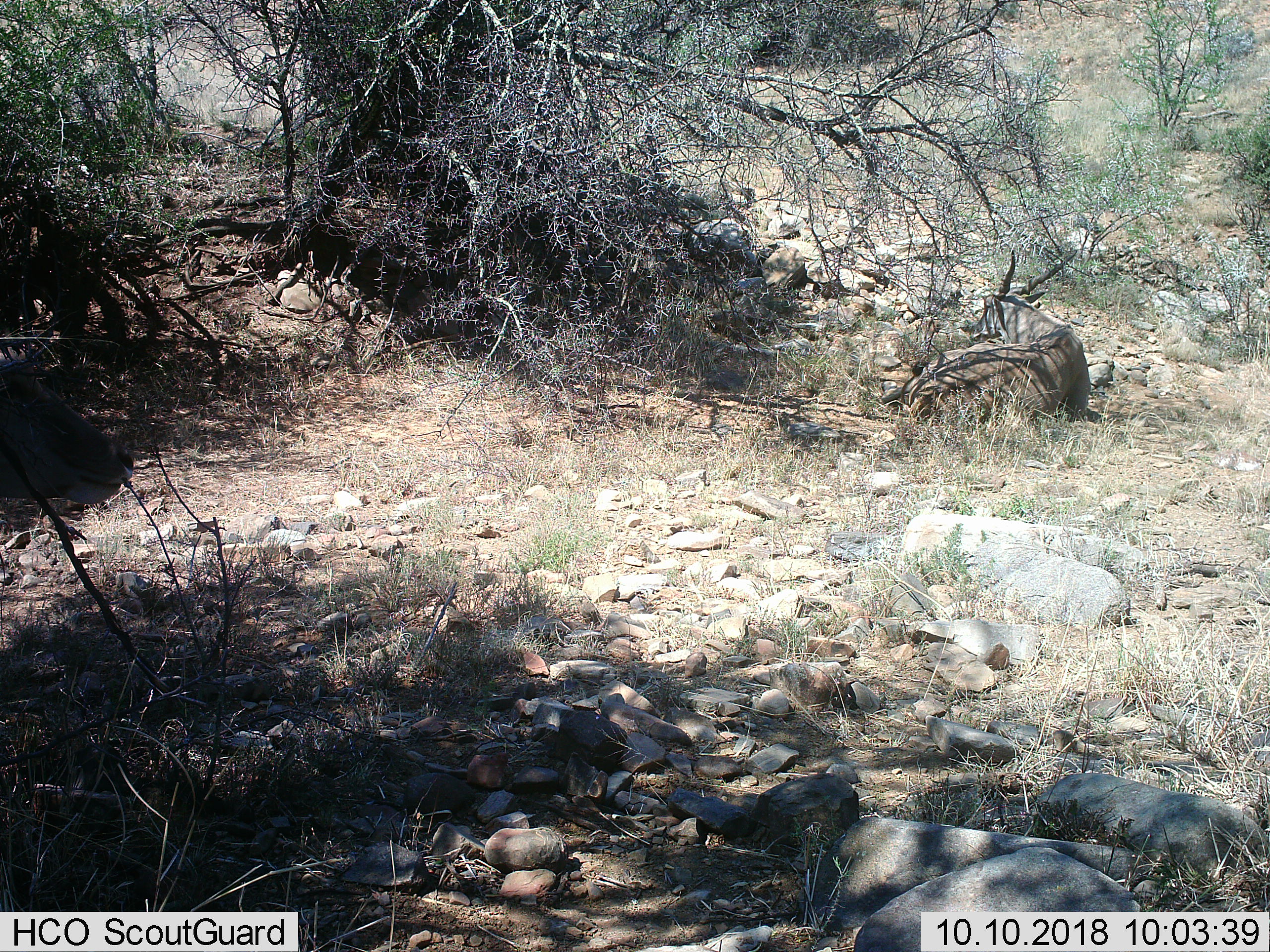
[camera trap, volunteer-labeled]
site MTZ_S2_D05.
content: unidentified animal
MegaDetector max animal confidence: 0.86